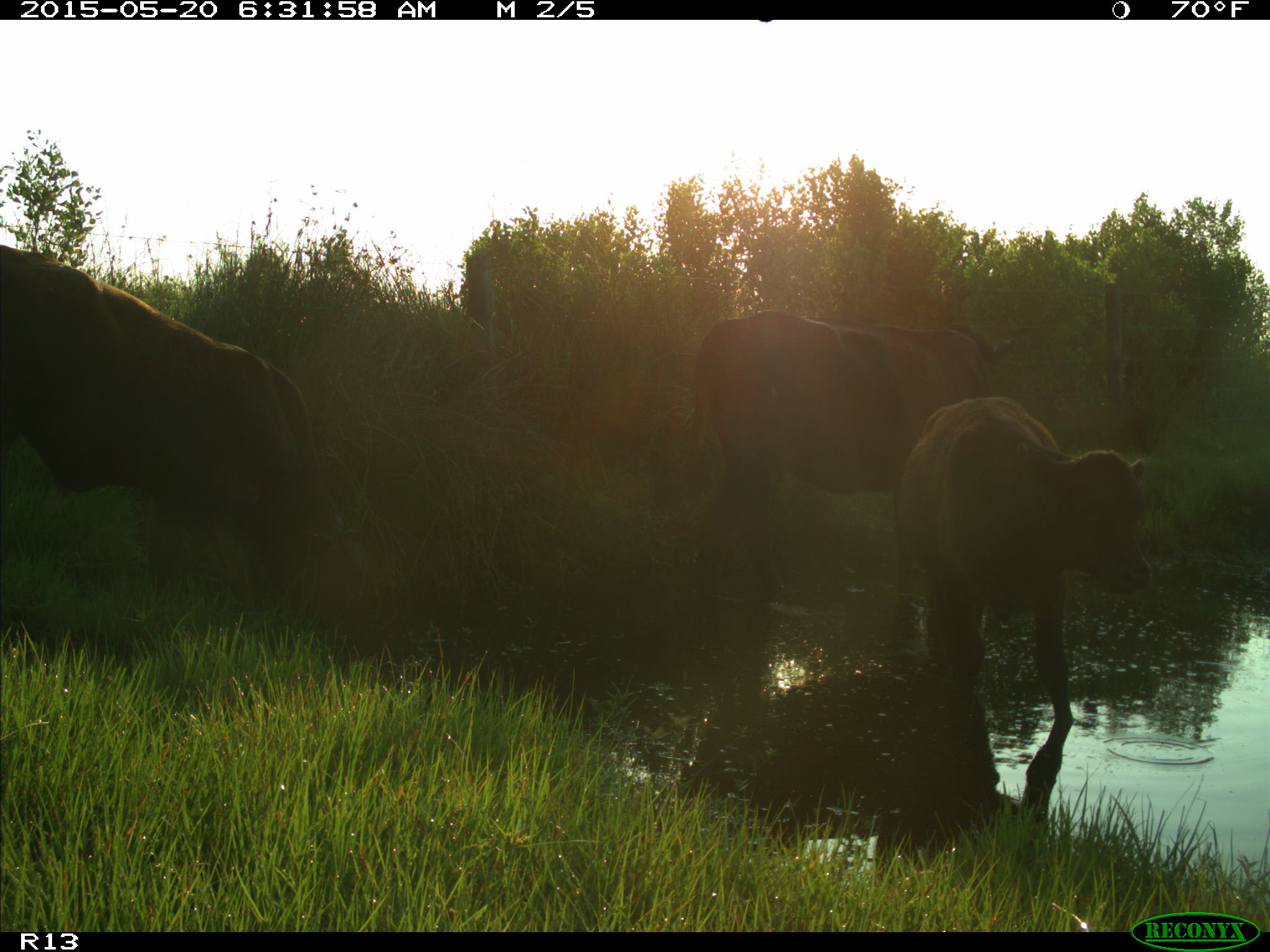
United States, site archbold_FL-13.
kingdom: Animalia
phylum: Chordata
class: Mammalia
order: Artiodactyla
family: Bovidae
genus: Bos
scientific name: Bos taurus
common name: domestic cow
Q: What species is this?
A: Bos taurus (domestic cow).